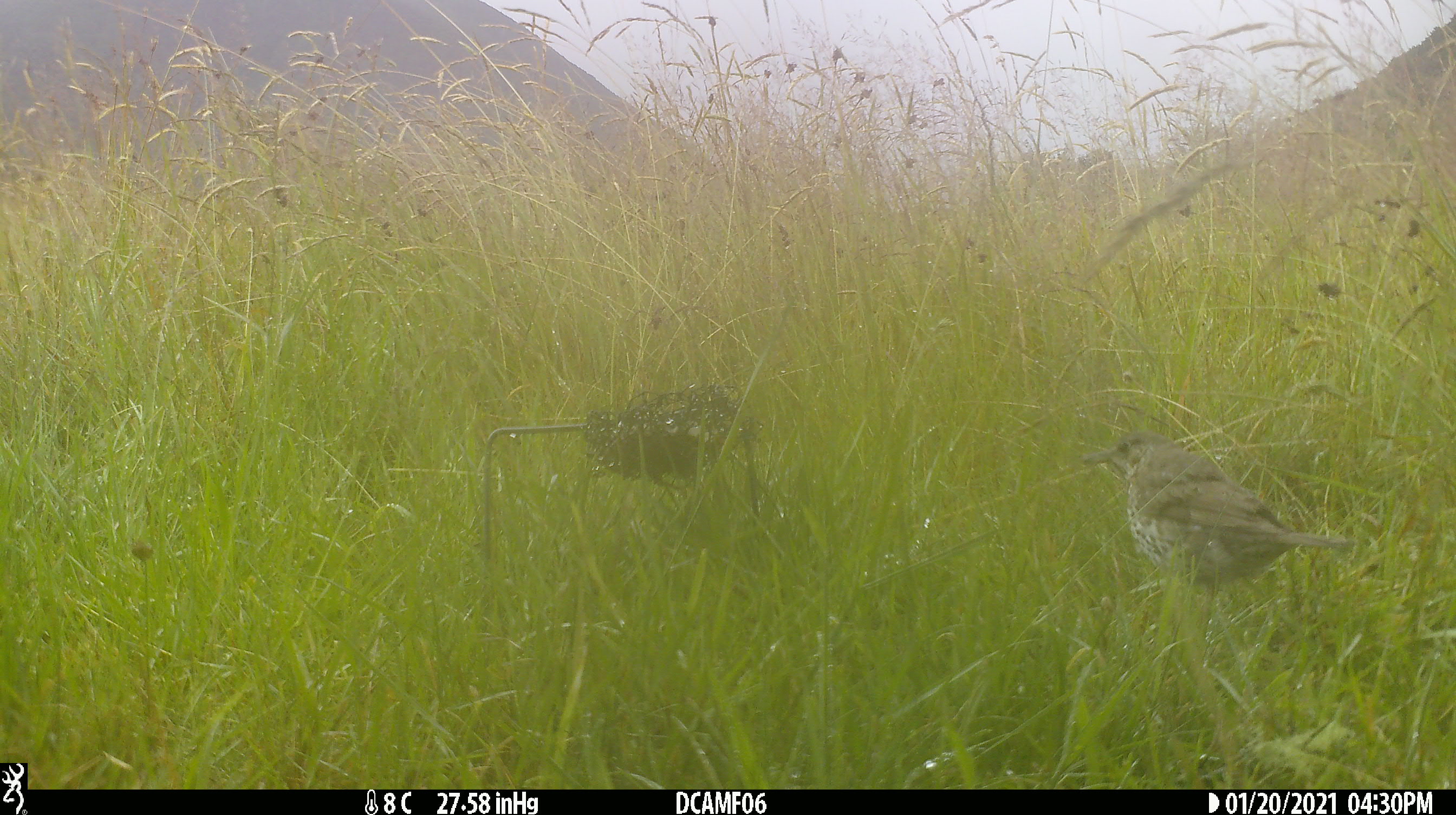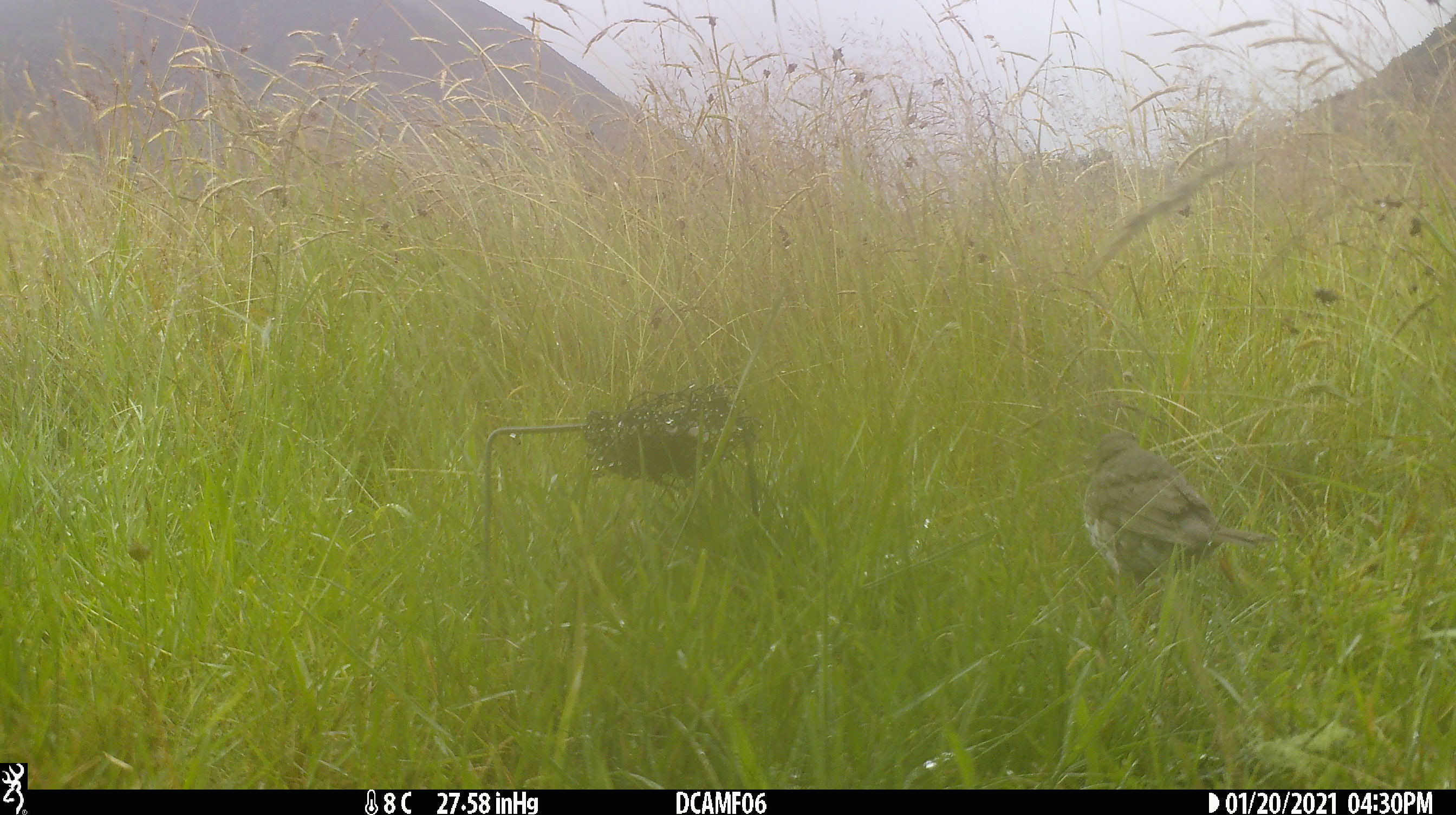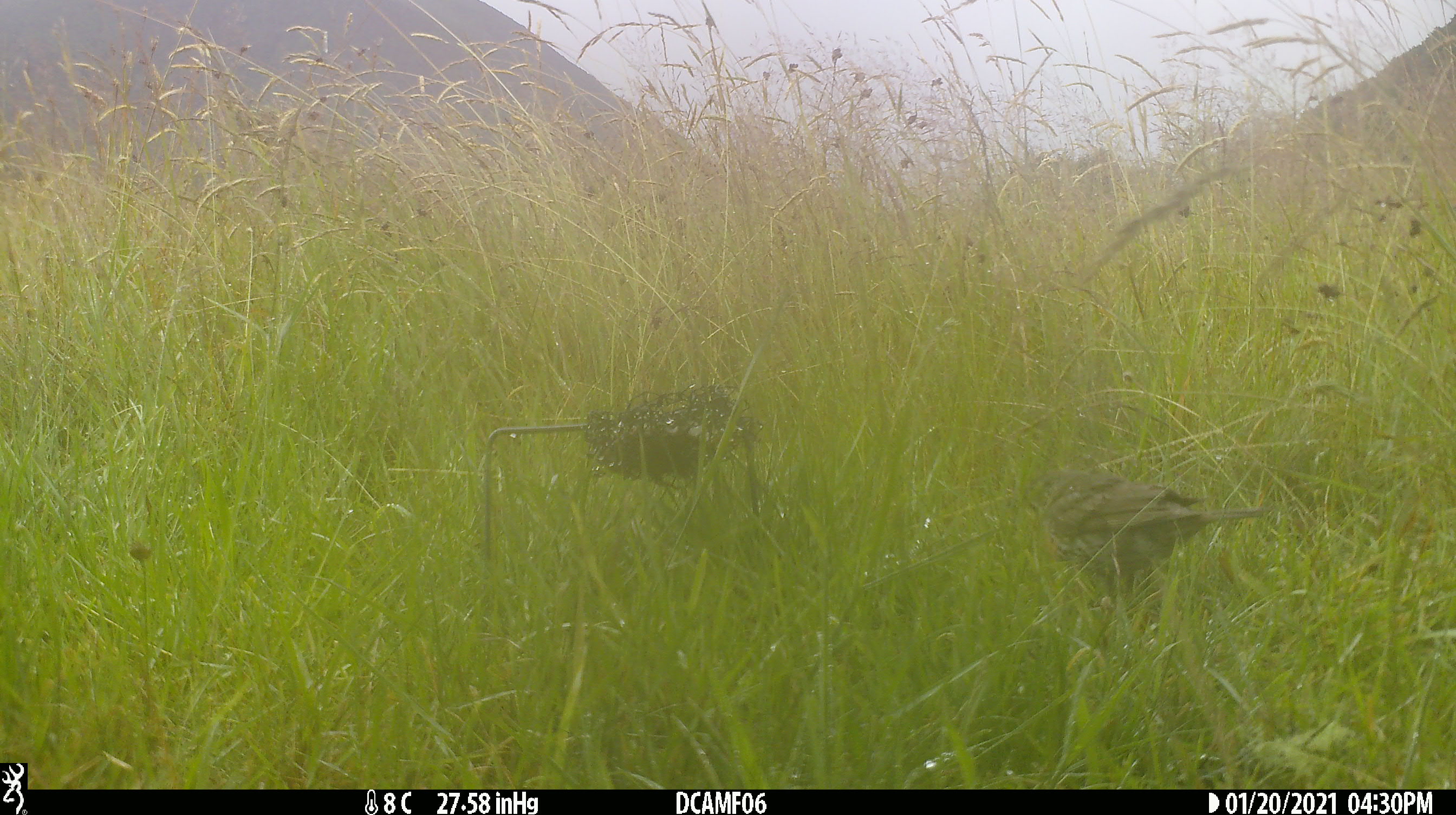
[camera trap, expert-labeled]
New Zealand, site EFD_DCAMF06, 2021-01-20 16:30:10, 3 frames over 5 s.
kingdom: Animalia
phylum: Chordata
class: Aves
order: Passeriformes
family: Turdidae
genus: Turdus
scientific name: Turdus philomelos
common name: song thrush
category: thrush